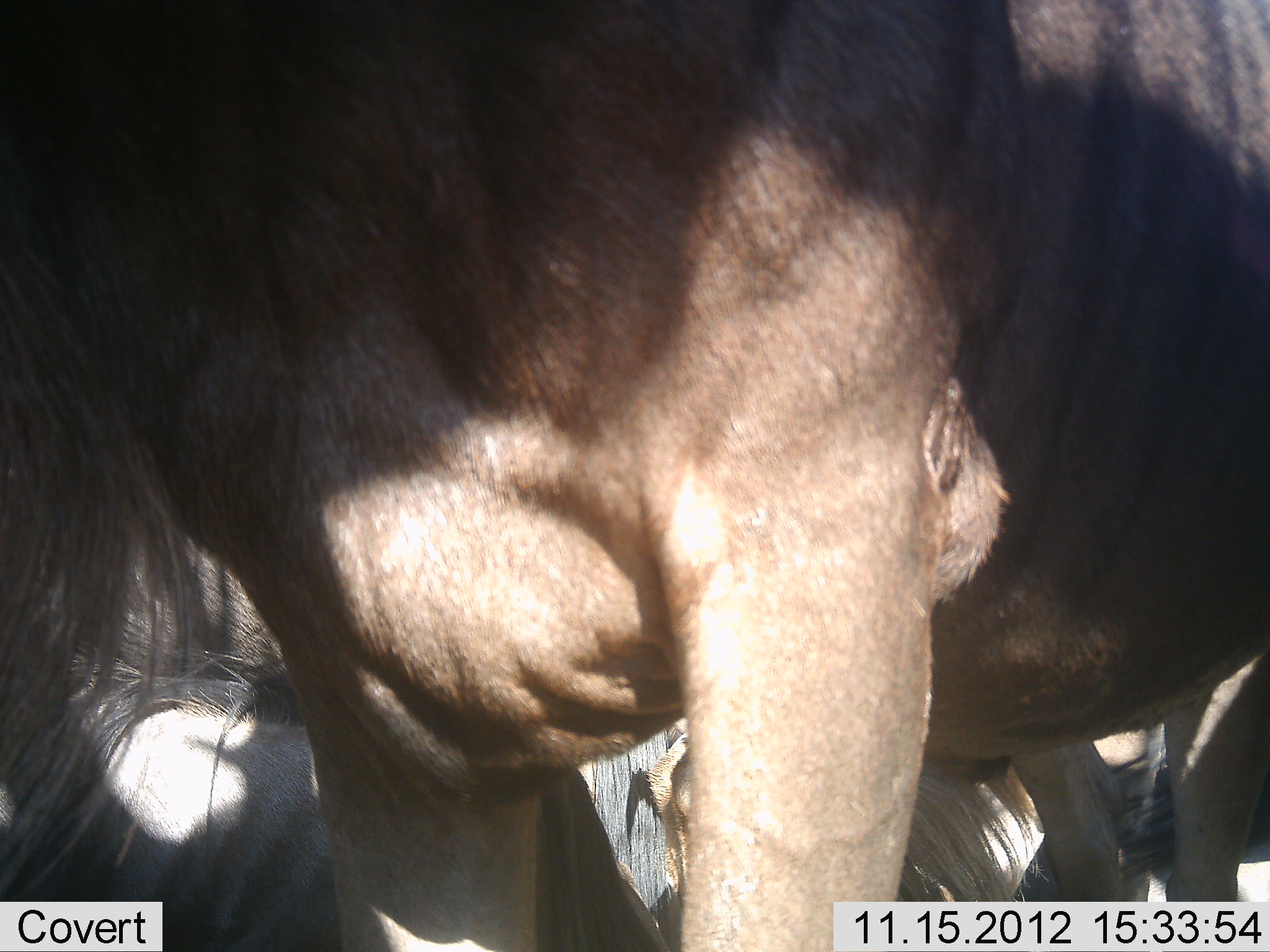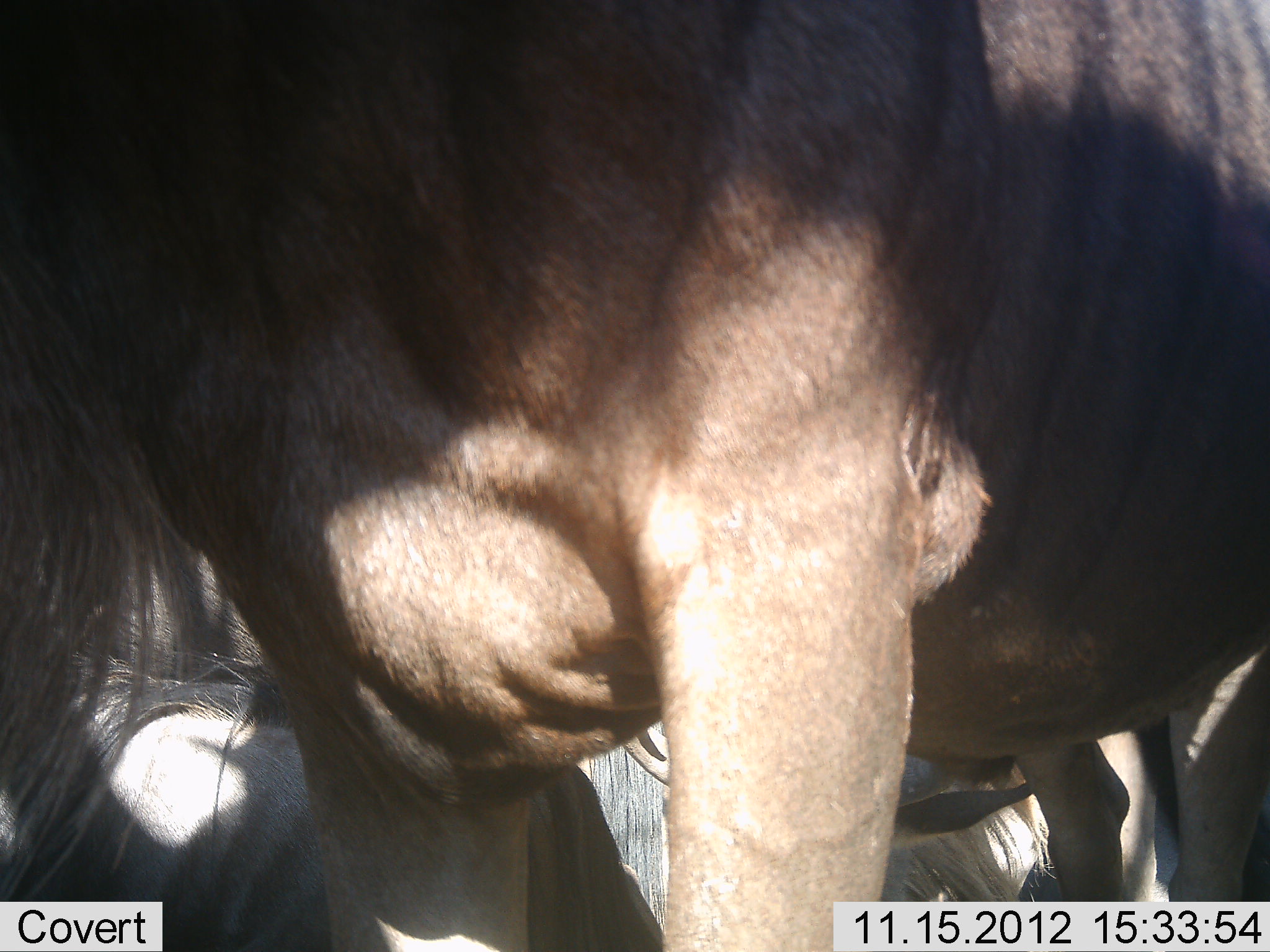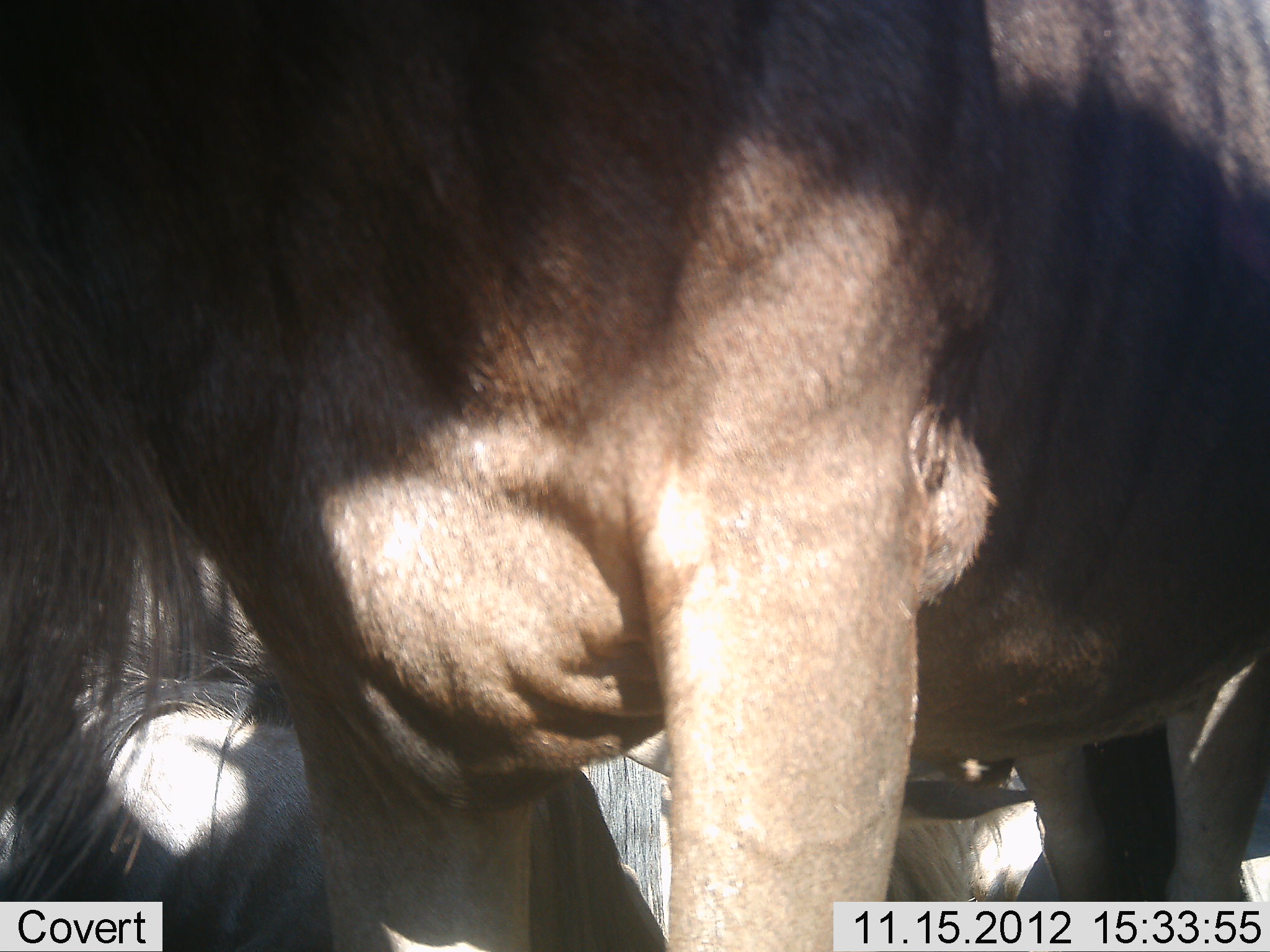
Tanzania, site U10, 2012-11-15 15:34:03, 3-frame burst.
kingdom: Animalia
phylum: Chordata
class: Mammalia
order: Artiodactyla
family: Bovidae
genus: Connochaetes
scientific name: Connochaetes taurinus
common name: blue wildebeest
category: wildebeest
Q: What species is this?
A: Wildebeest (blue wildebeest) (Connochaetes taurinus).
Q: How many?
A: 2.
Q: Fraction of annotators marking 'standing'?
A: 90%.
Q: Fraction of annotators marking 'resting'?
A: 70%.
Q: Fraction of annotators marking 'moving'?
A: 10%.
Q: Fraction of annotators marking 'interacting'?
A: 0%.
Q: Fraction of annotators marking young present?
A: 0%.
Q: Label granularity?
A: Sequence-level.